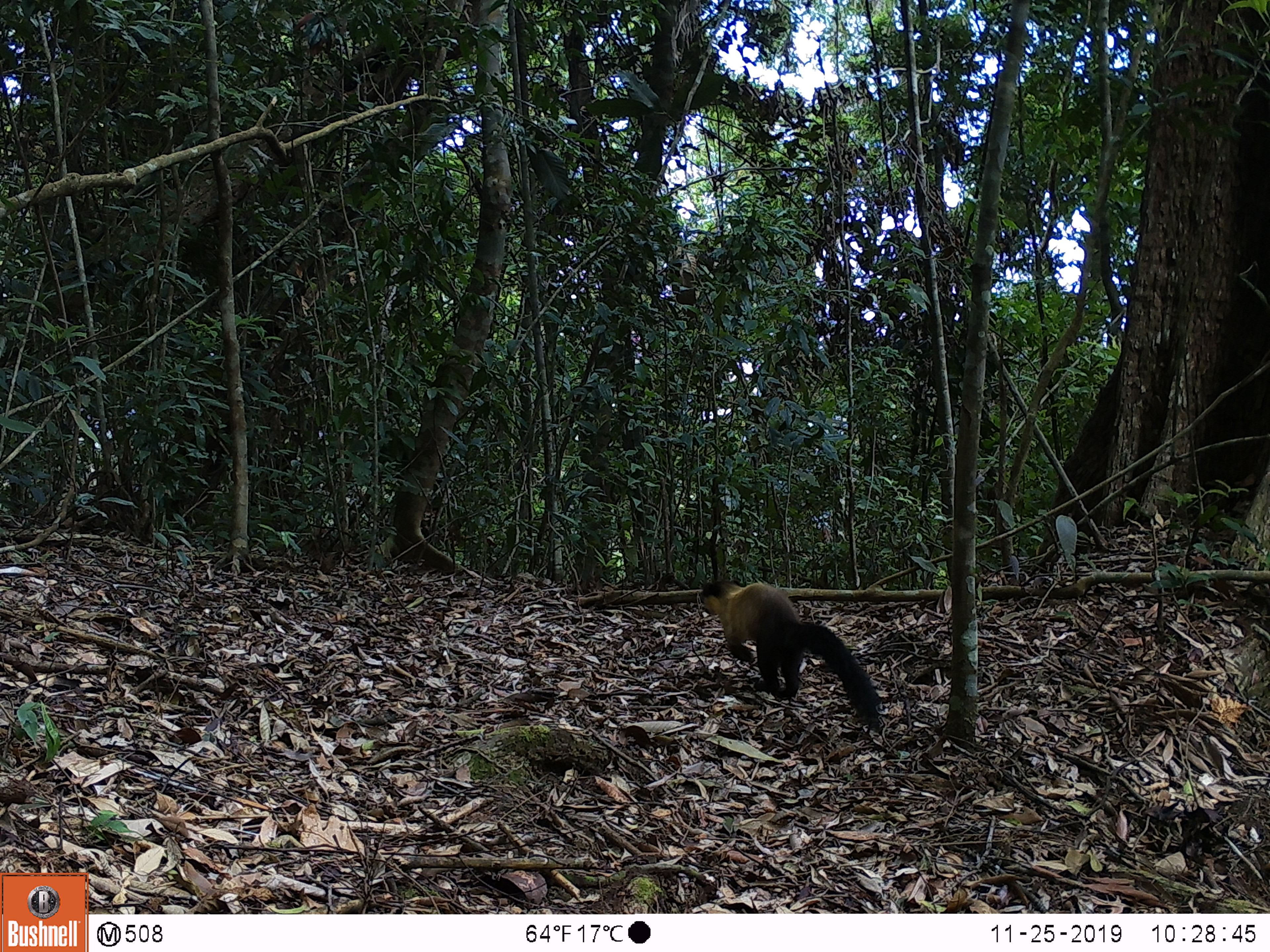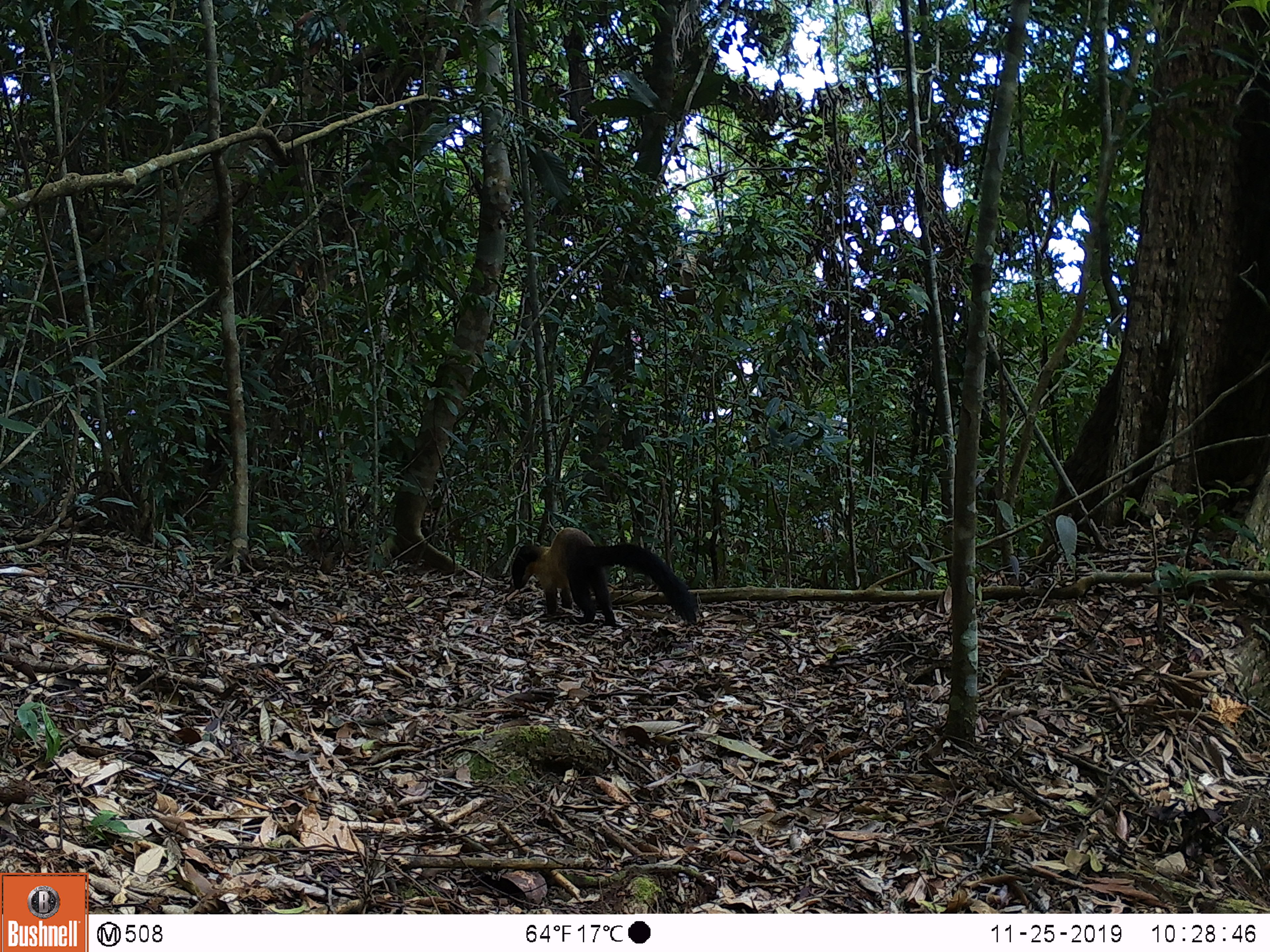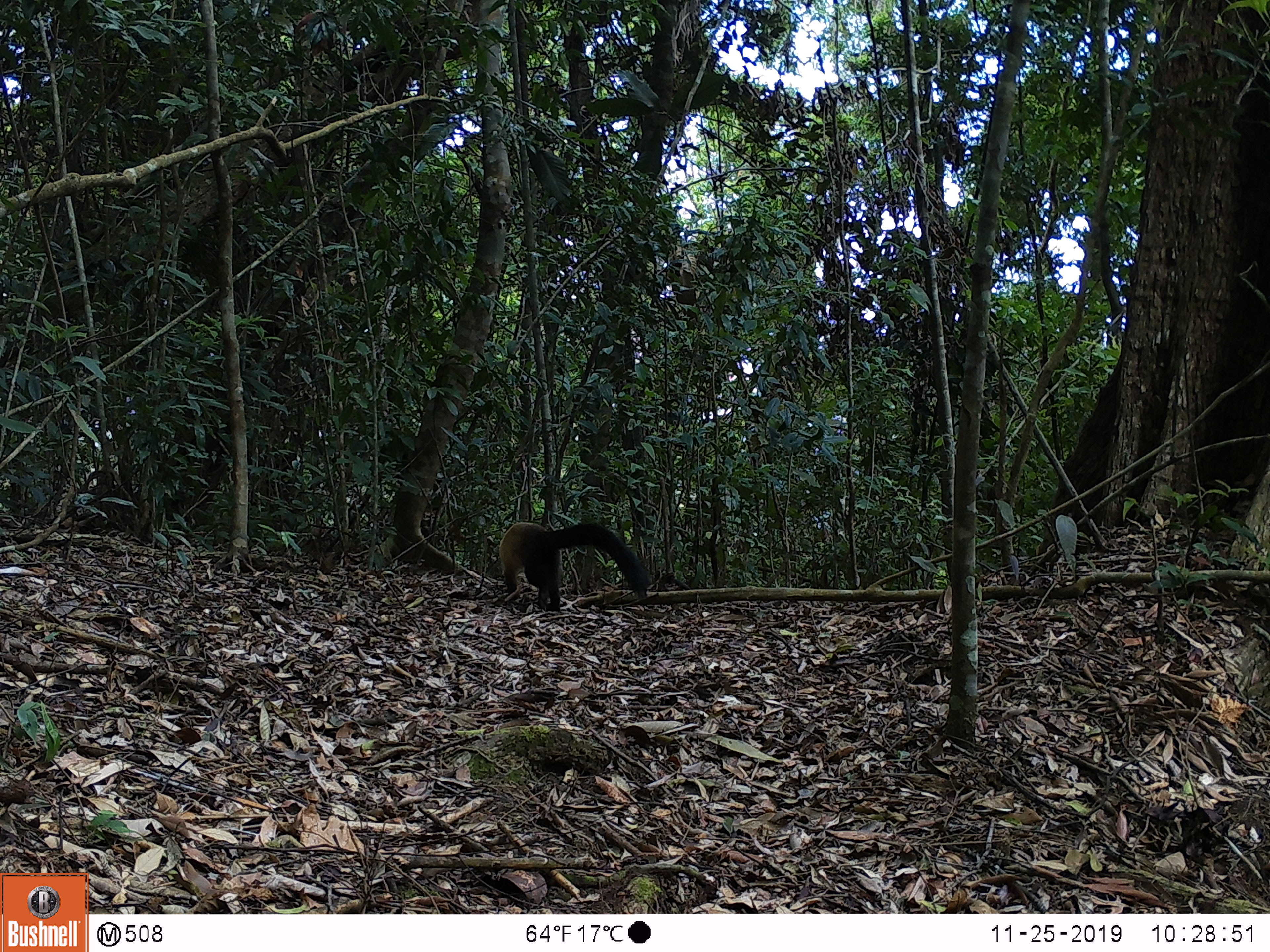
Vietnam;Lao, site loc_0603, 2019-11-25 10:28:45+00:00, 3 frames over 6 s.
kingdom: Animalia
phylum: Chordata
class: Mammalia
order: Carnivora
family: Mustelidae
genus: Martes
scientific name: Martes flavigula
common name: yellow-throated marten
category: yellow throated marten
Yellow throated marten (yellow-throated marten) (Martes flavigula). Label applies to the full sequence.